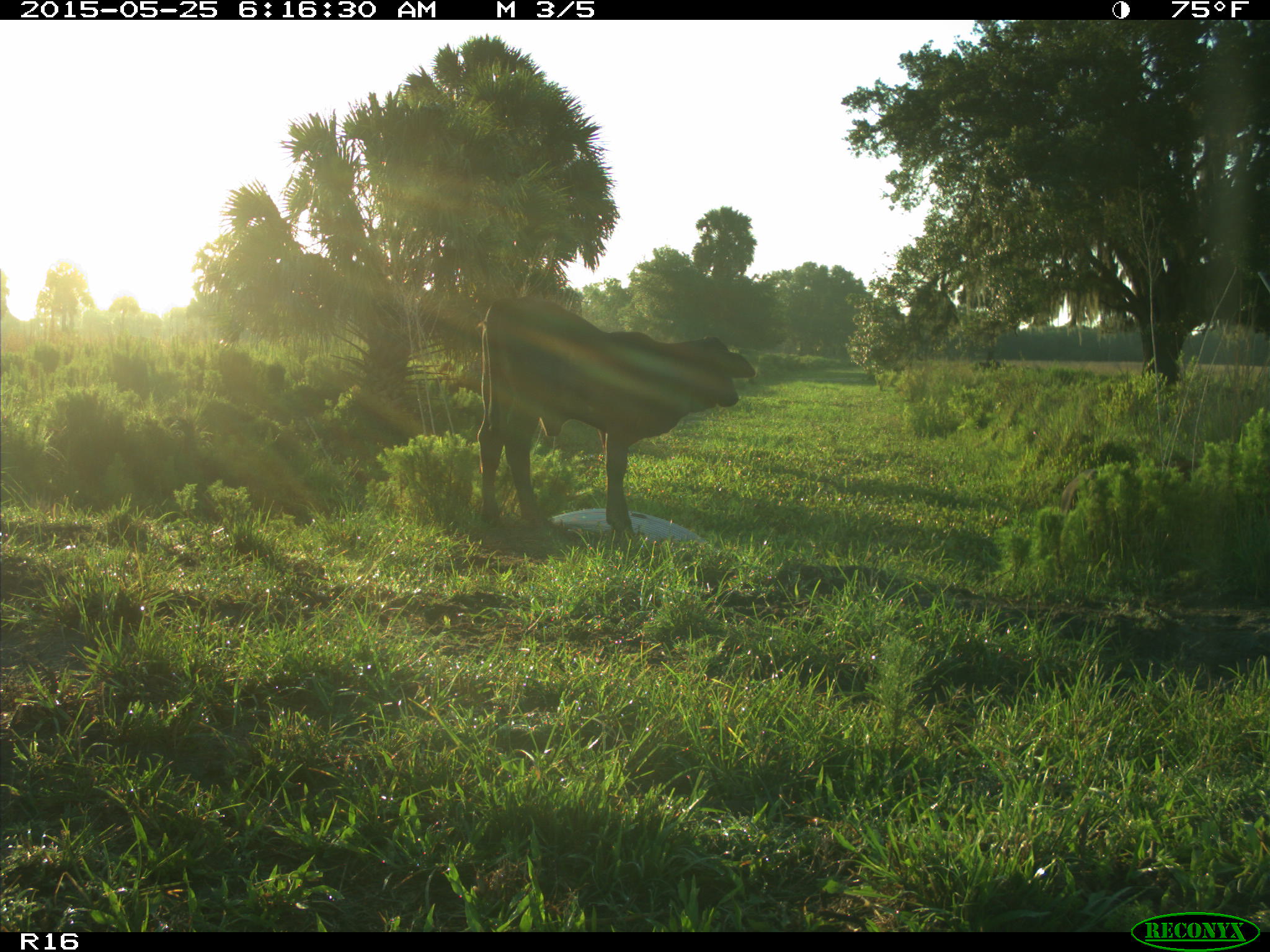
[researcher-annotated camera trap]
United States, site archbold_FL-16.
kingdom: Animalia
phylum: Chordata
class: Mammalia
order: Artiodactyla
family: Bovidae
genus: Bos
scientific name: Bos taurus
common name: domestic cow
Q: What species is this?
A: Bos taurus (domestic cow).